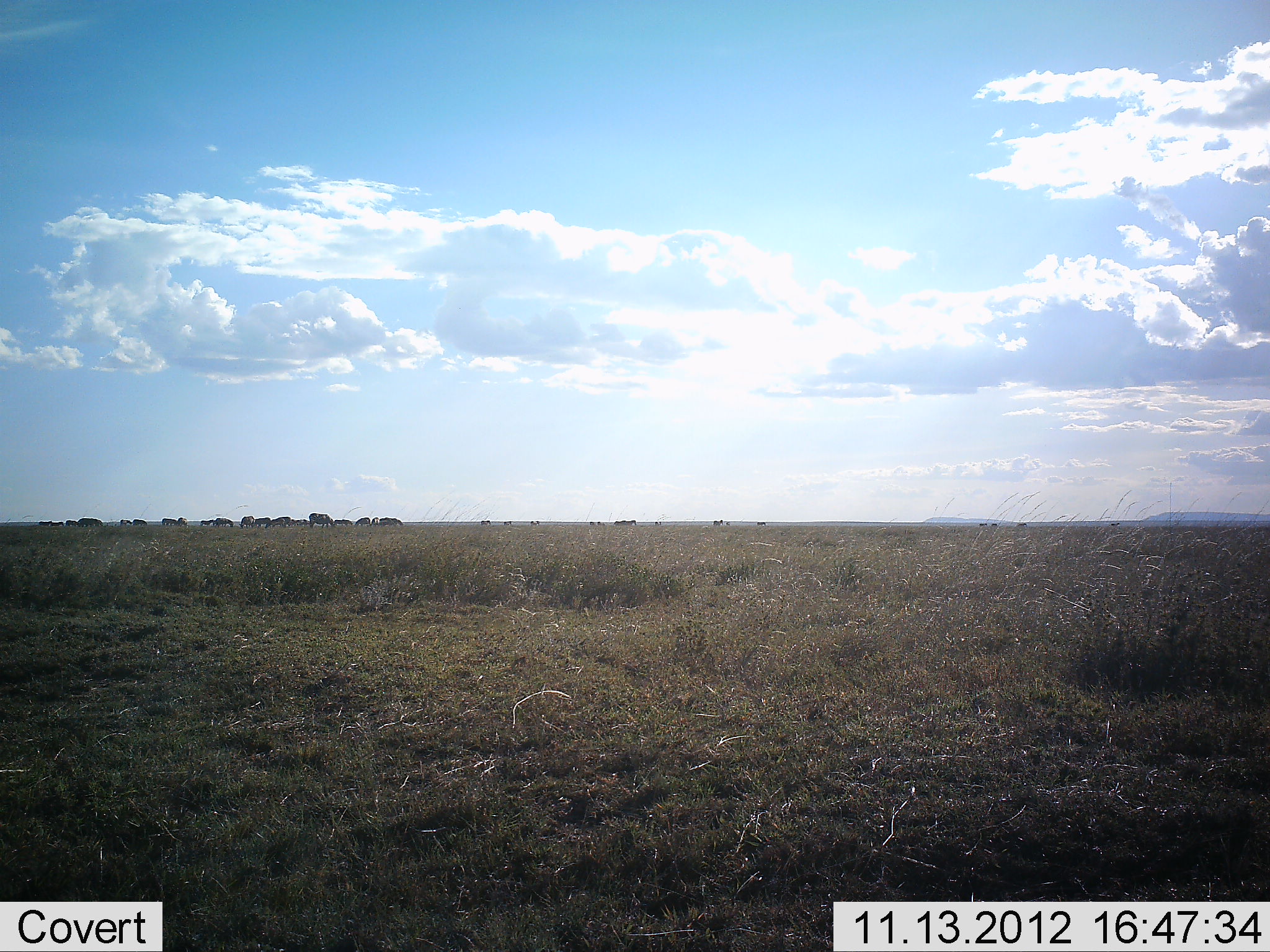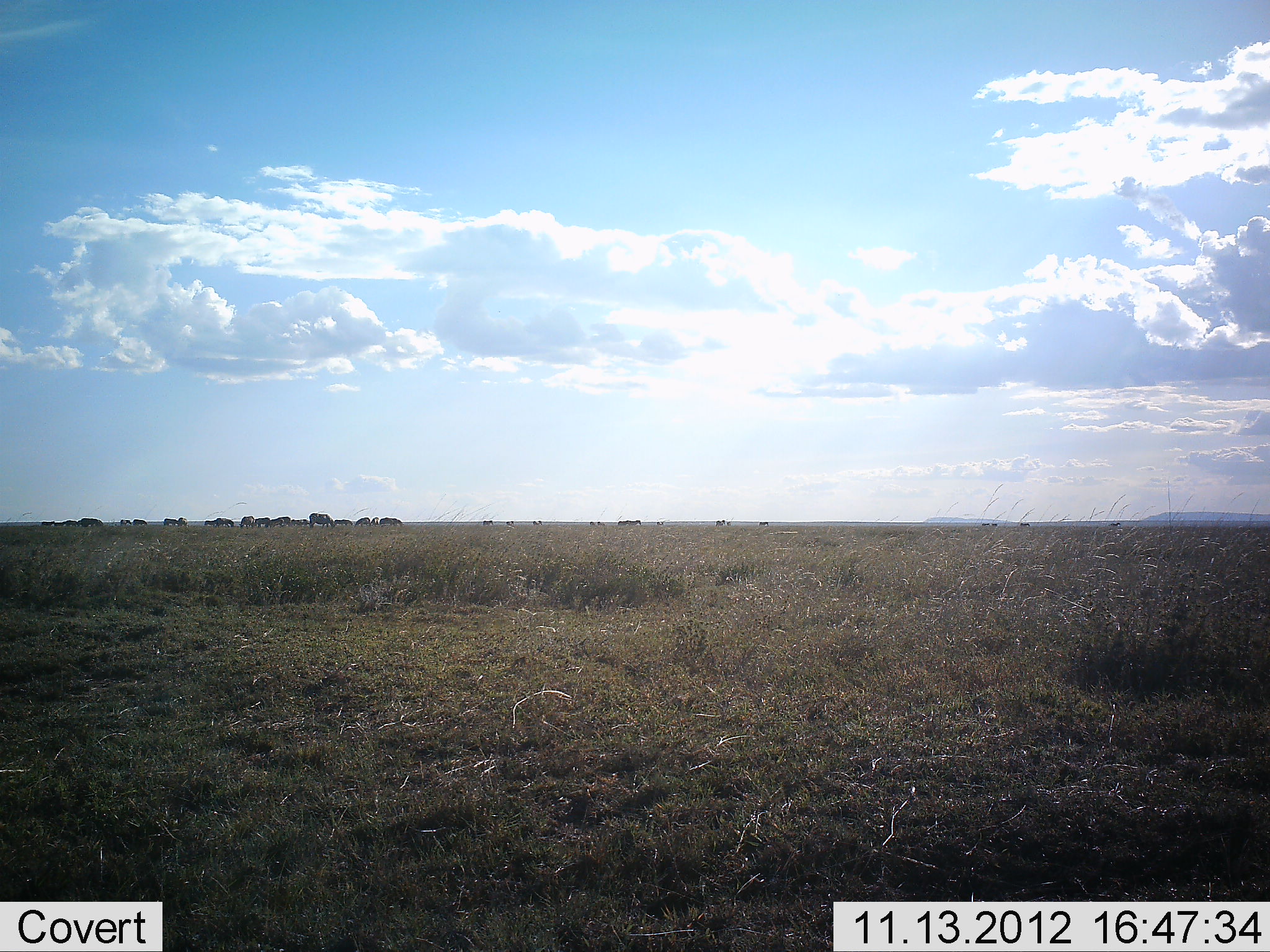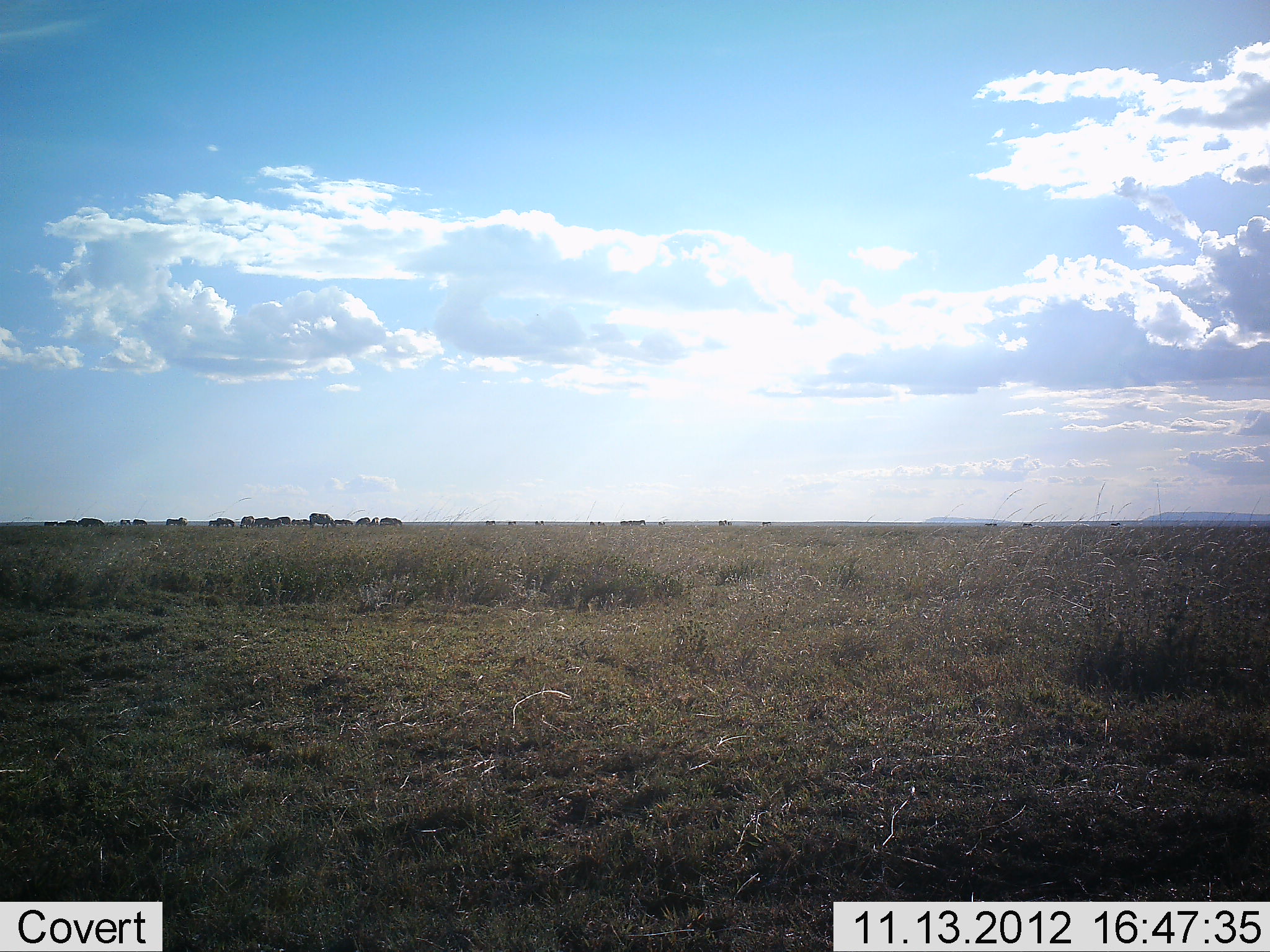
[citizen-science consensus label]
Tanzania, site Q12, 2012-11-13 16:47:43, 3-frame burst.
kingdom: Animalia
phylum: Chordata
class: Mammalia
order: Artiodactyla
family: Bovidae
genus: Connochaetes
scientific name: Connochaetes taurinus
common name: blue wildebeest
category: wildebeest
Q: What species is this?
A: Wildebeest (blue wildebeest) (Connochaetes taurinus).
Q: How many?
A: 11-50.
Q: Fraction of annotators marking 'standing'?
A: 40%.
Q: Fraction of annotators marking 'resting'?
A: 0%.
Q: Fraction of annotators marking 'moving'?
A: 30%.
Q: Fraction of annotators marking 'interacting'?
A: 0%.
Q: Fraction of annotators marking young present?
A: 0%.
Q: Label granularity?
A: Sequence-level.